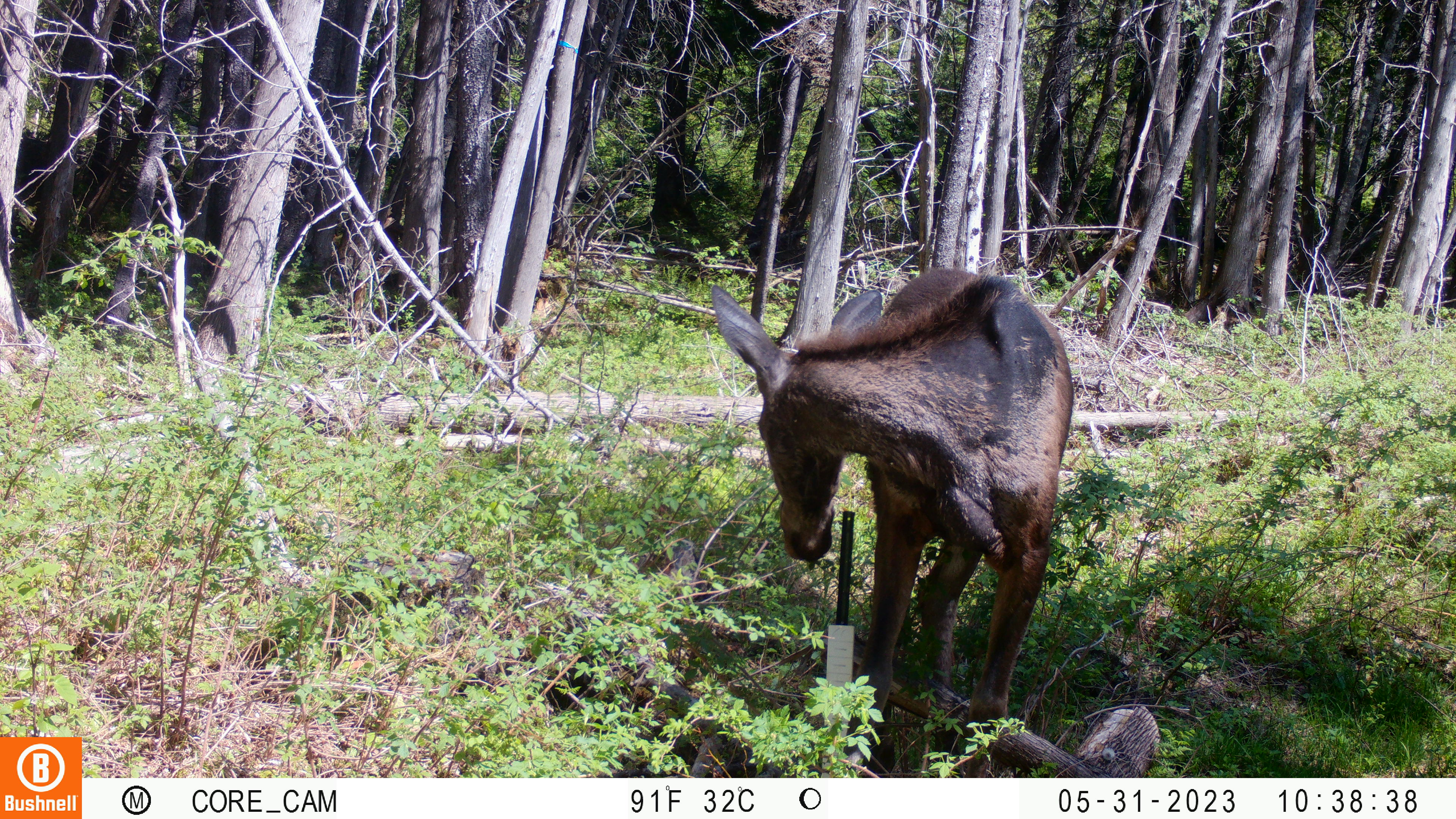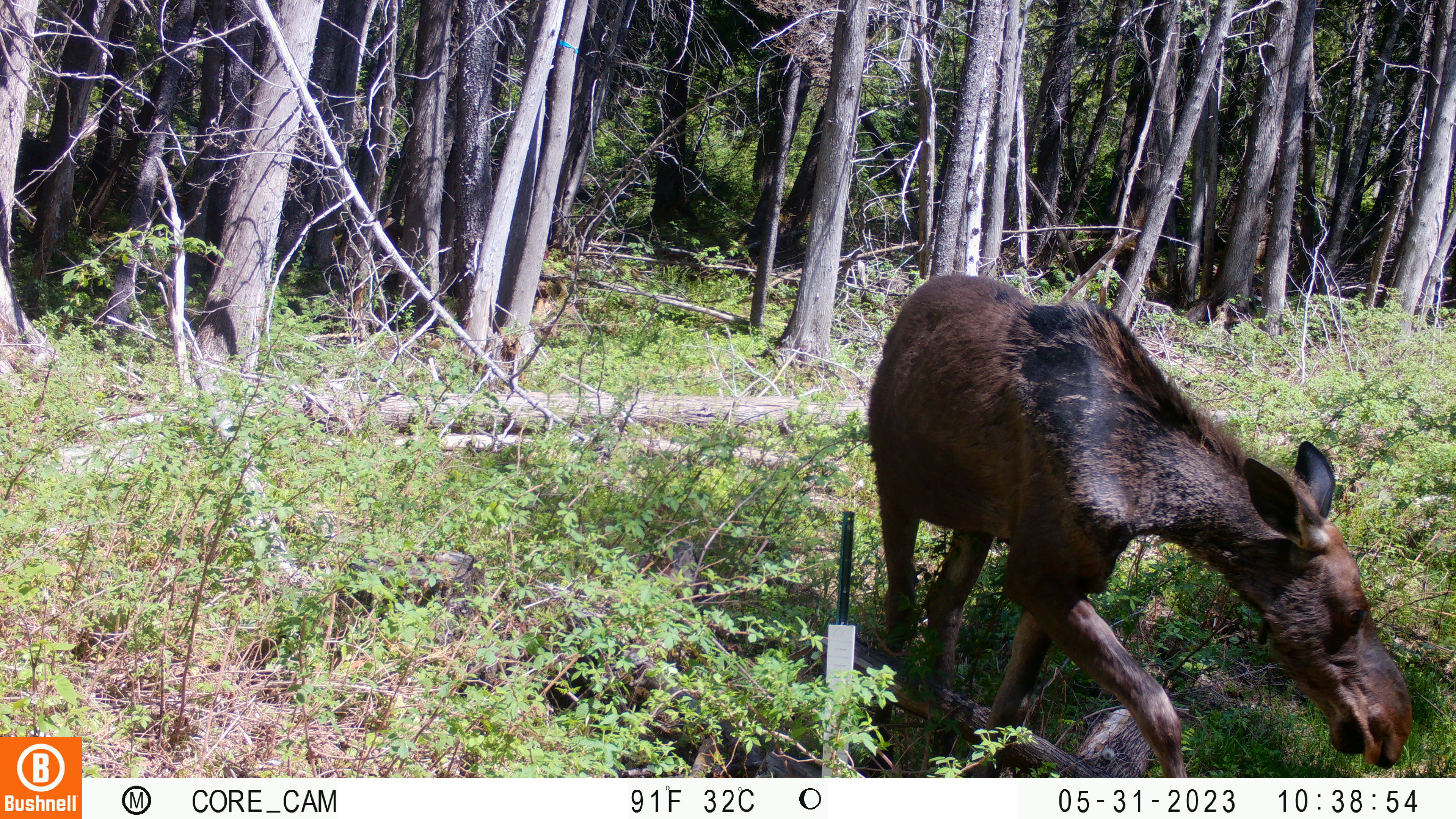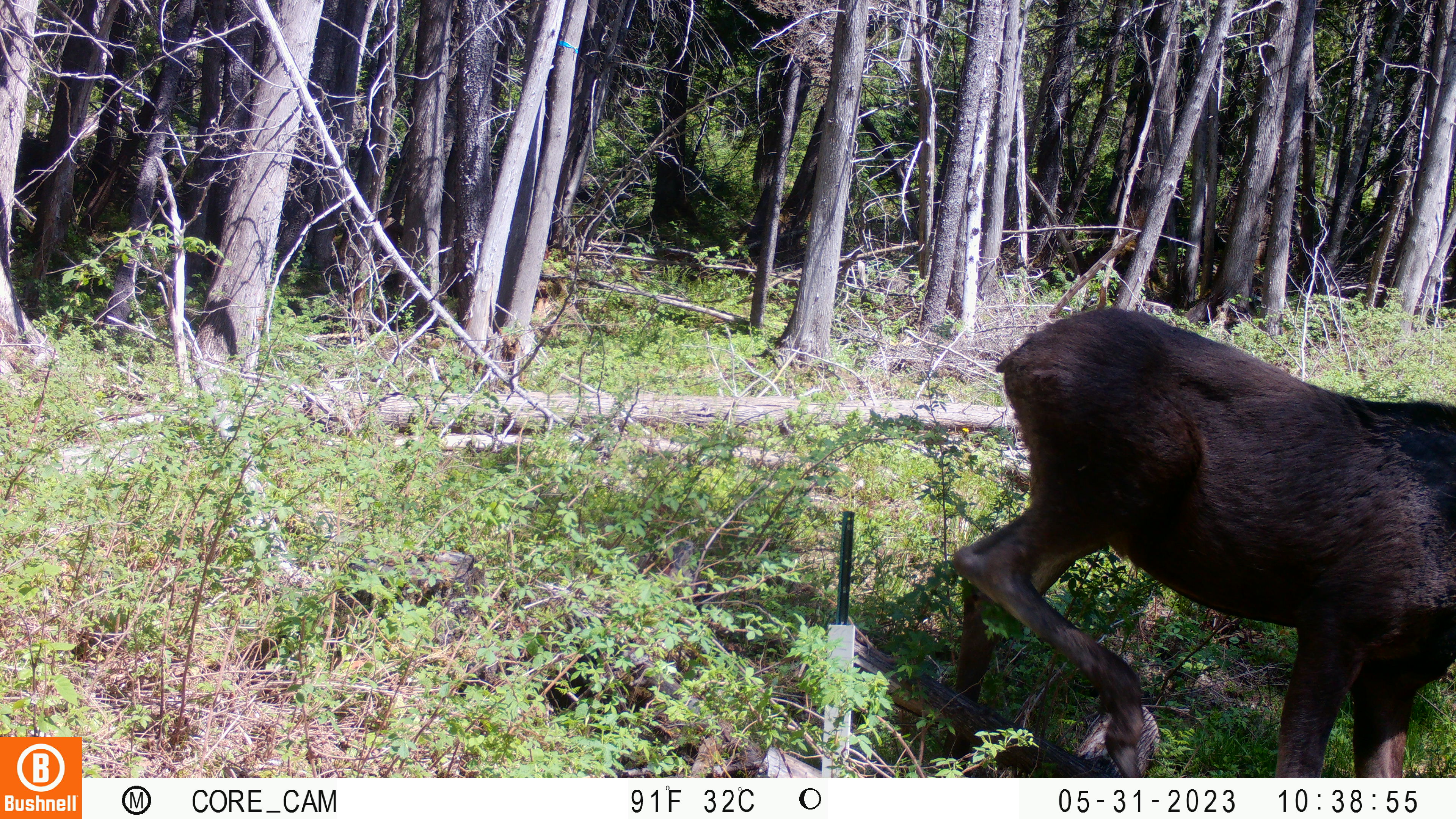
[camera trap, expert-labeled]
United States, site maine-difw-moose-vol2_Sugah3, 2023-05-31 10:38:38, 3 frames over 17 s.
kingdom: Animalia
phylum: Chordata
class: Mammalia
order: Artiodactyla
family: Cervidae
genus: Alces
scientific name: Alces alces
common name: moose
Moose (Alces alces).